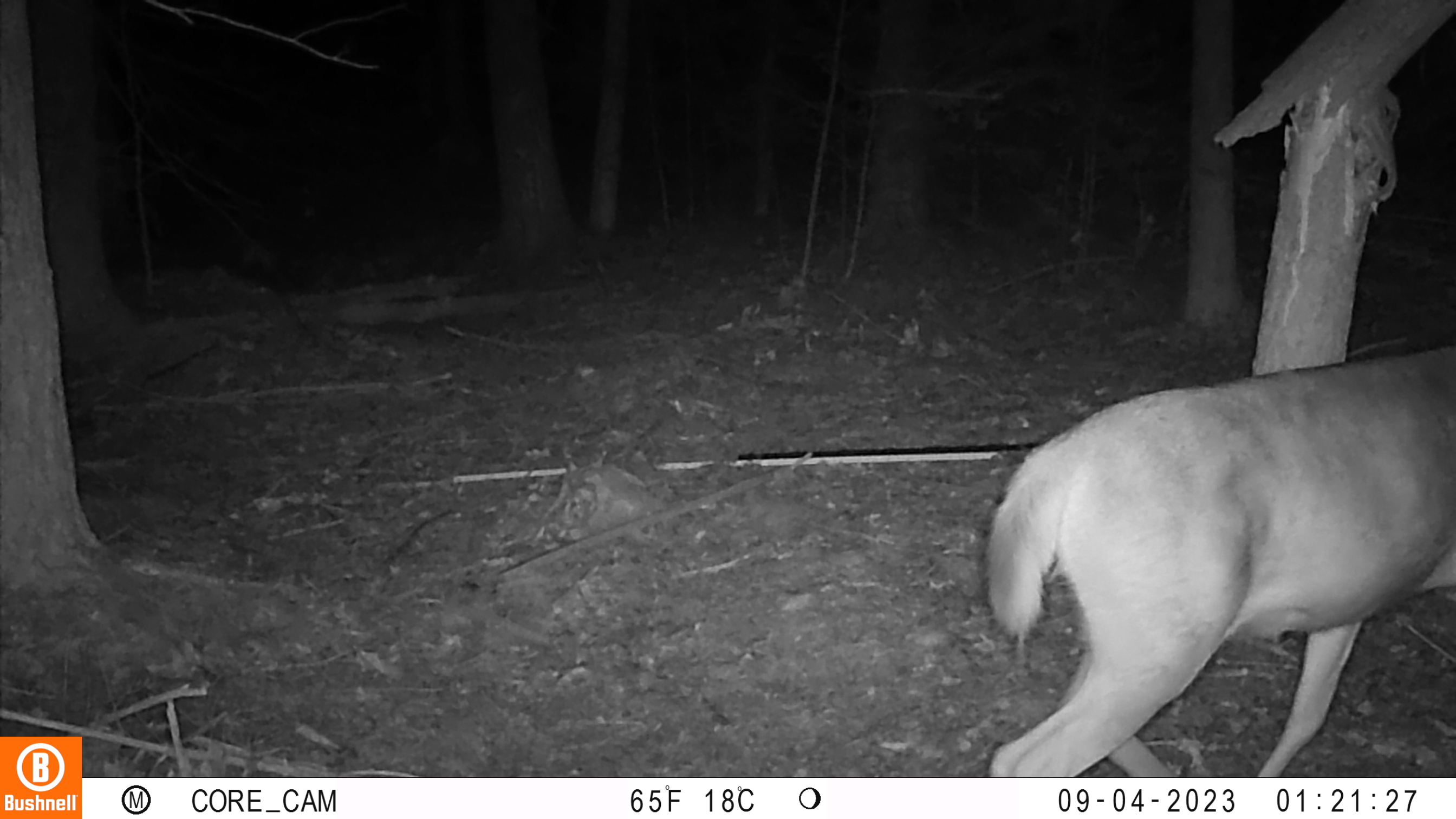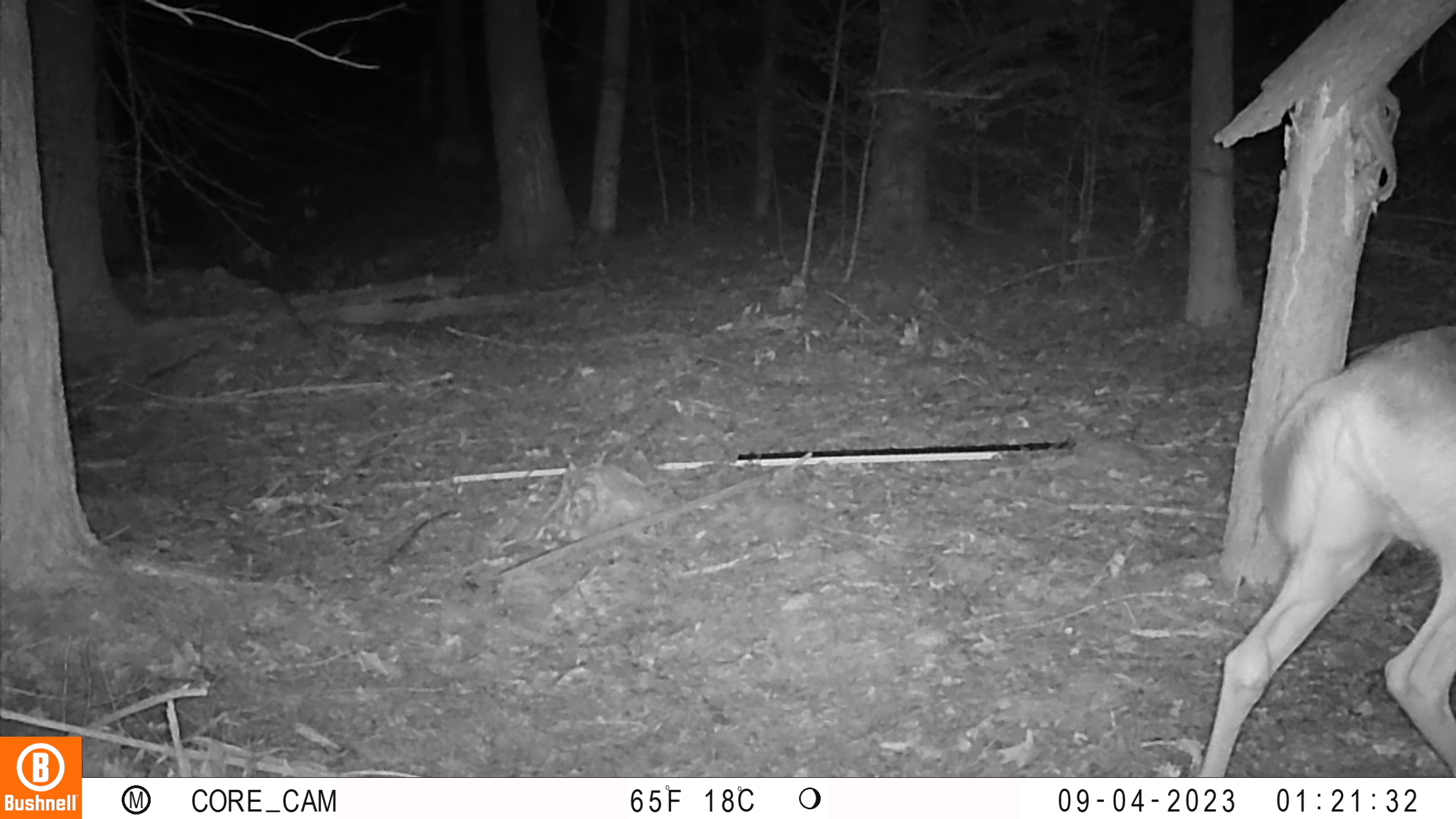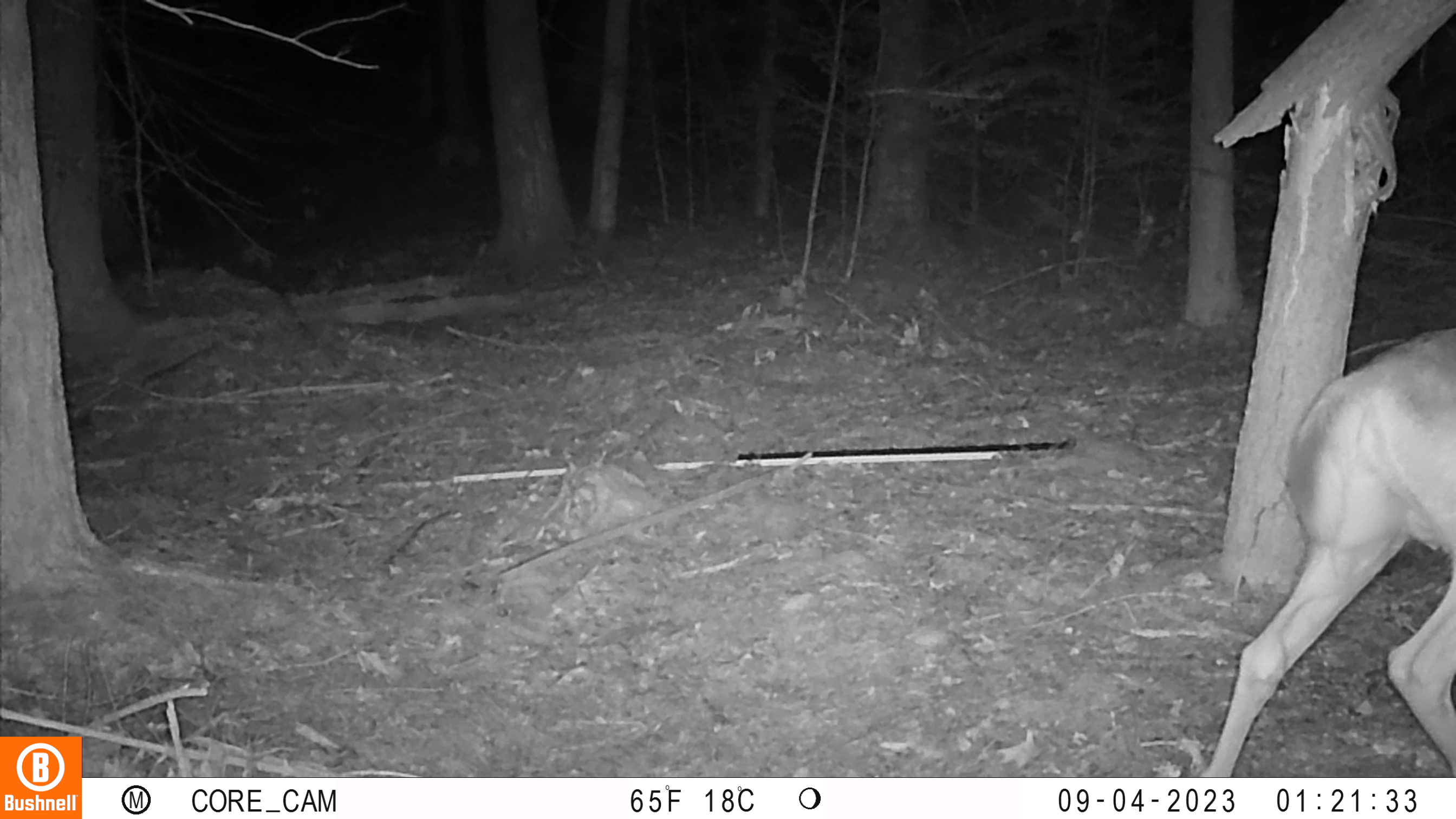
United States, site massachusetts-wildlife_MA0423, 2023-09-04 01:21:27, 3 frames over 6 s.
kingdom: Animalia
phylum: Chordata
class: Mammalia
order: Artiodactyla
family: Cervidae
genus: Odocoileus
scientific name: Odocoileus virginianus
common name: white-tailed deer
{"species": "white-tailed deer (Odocoileus virginianus)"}